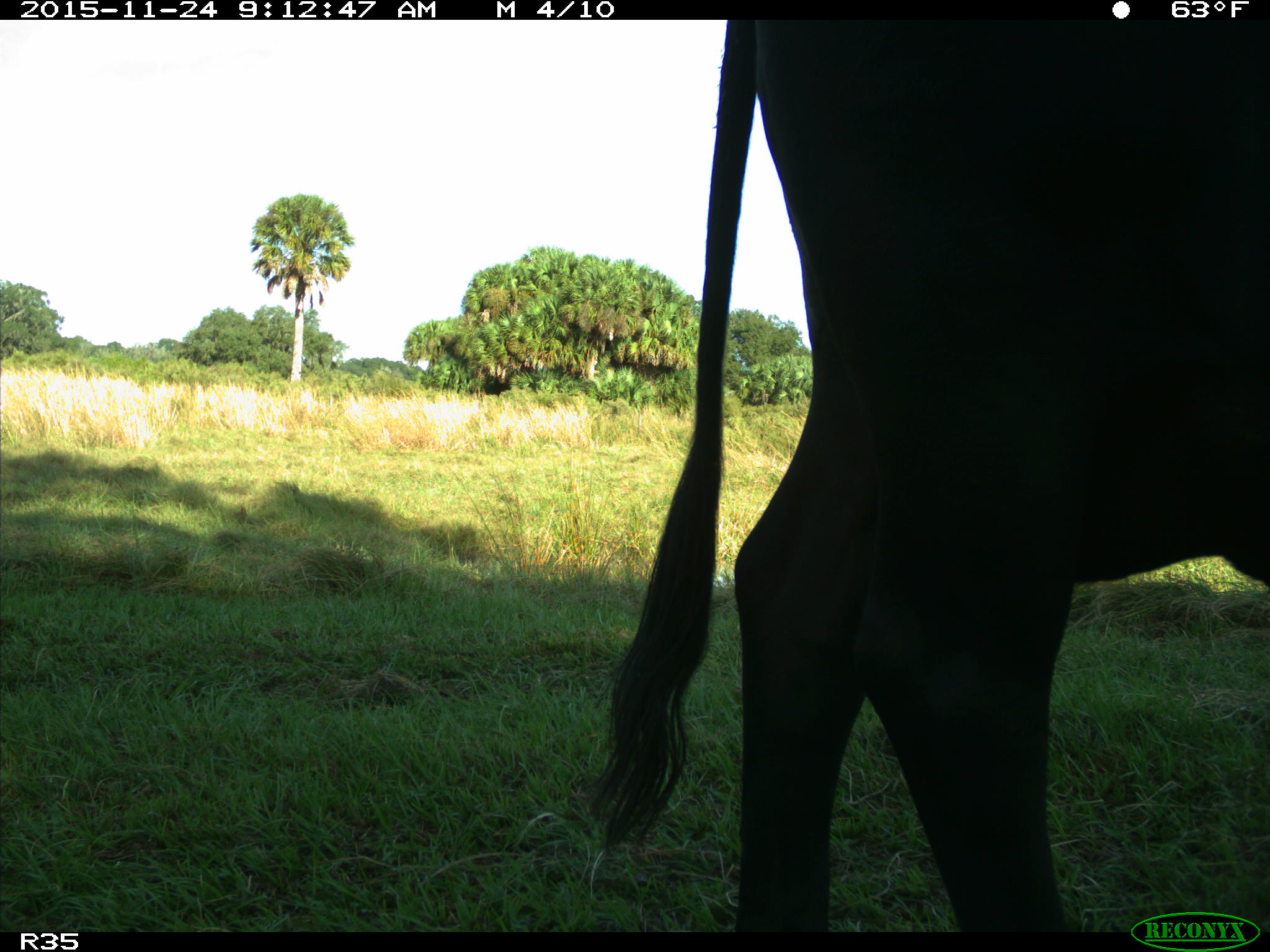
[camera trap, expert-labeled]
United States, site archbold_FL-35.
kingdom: Animalia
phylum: Chordata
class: Mammalia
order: Artiodactyla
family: Bovidae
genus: Bos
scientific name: Bos taurus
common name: domestic cow